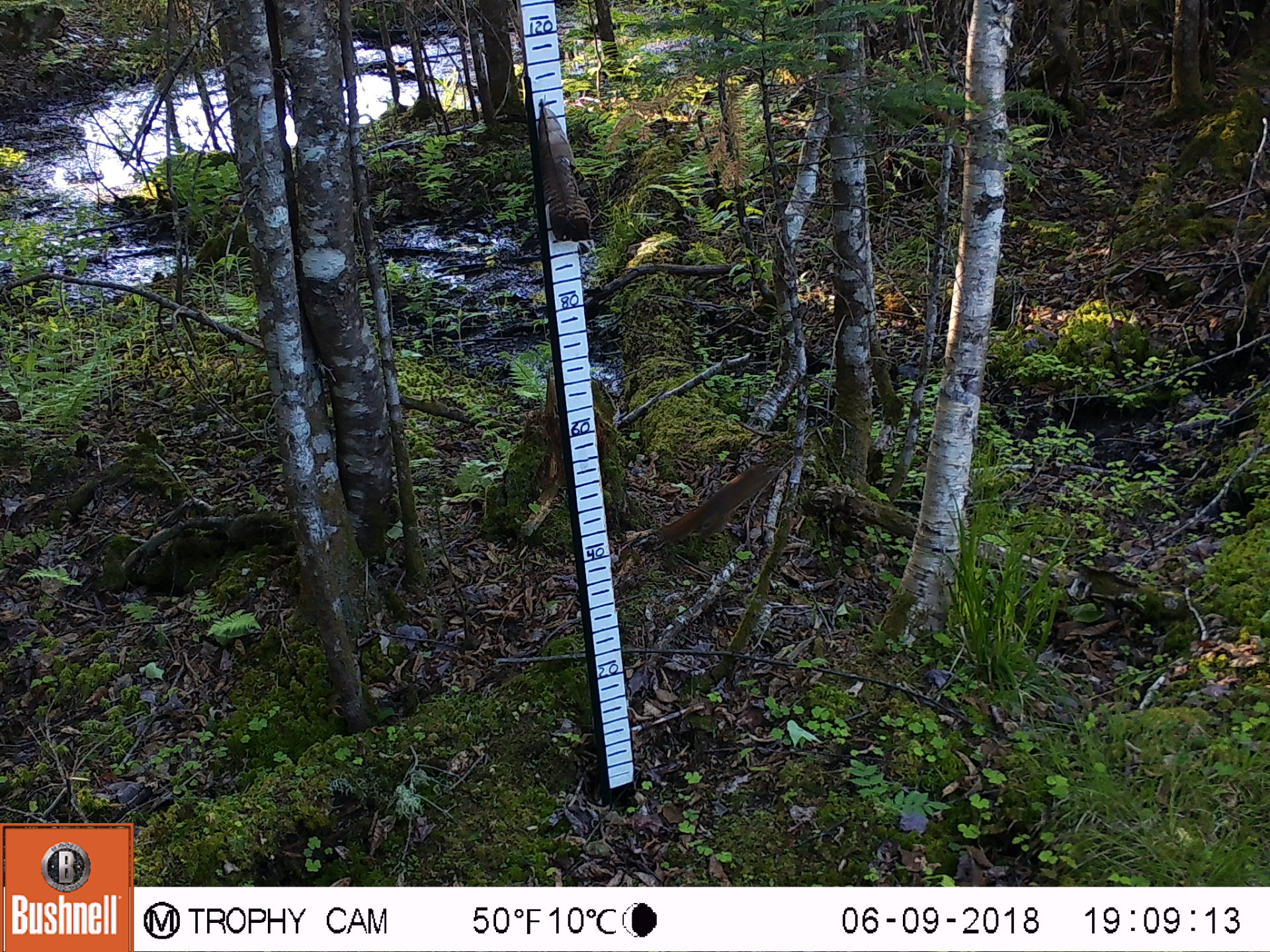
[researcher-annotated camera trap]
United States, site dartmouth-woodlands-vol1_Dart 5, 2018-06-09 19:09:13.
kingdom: Animalia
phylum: Chordata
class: Mammalia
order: Rodentia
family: Sciuridae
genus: Tamiasciurus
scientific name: Tamiasciurus hudsonicus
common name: red squirrel